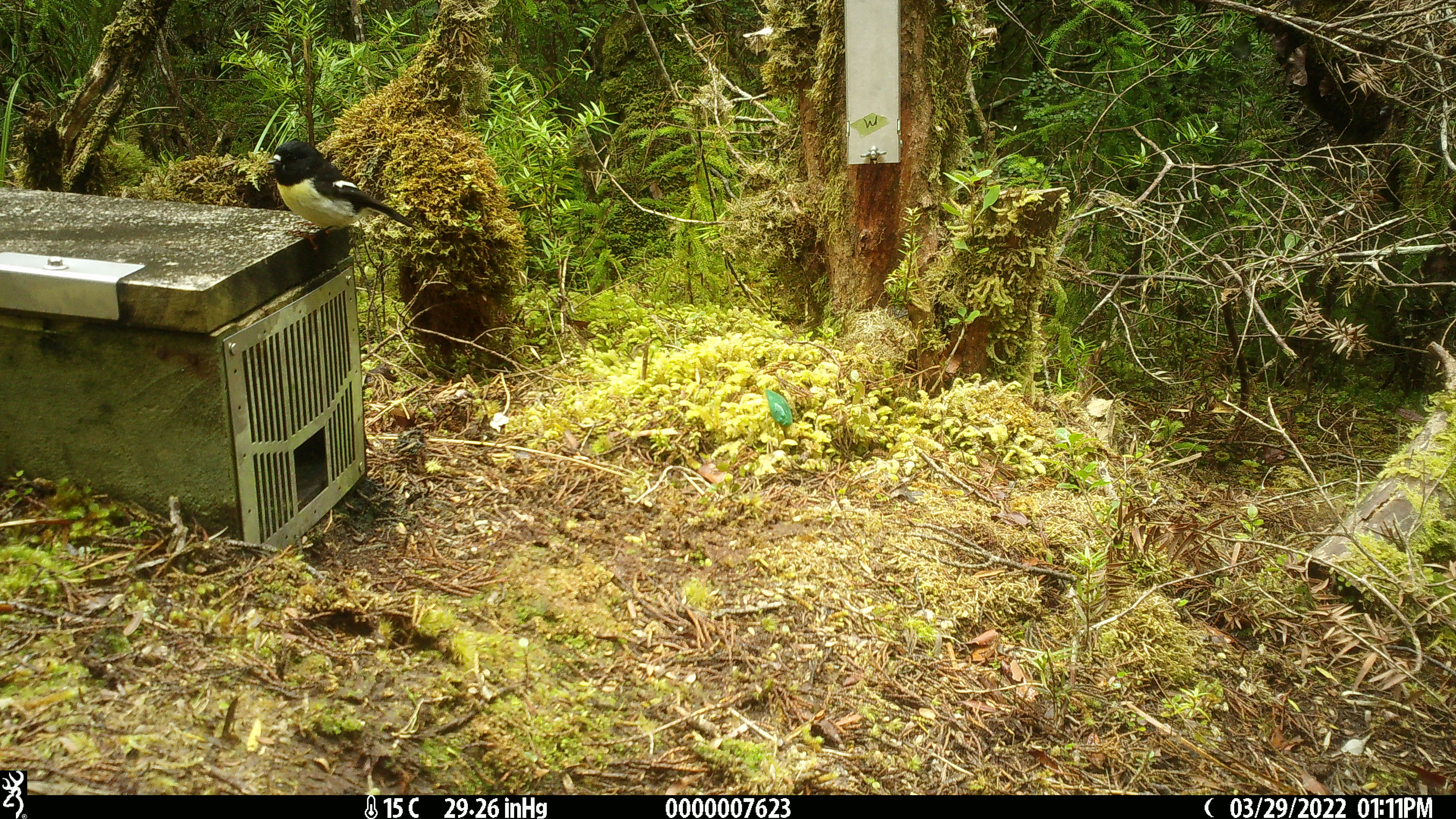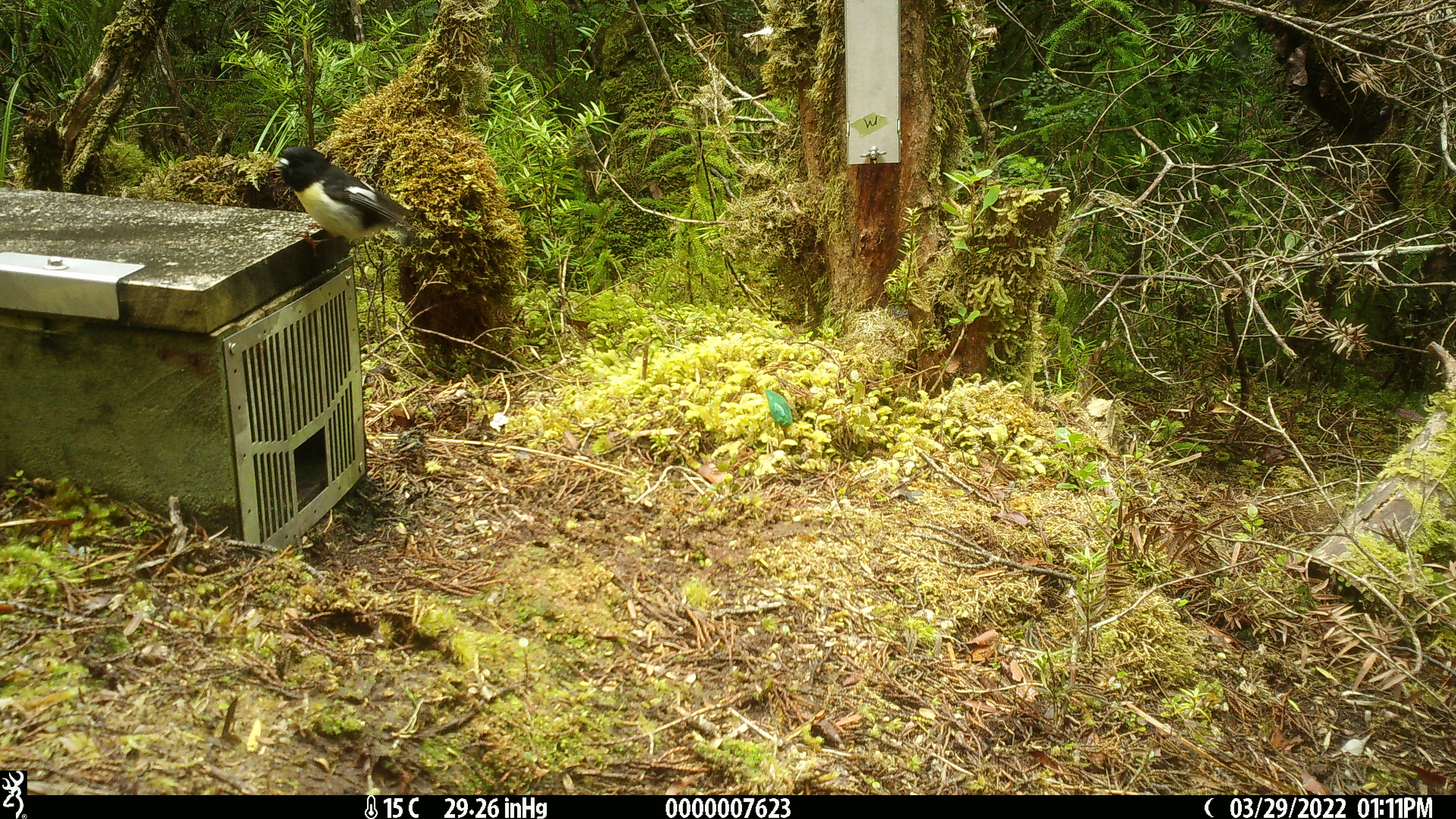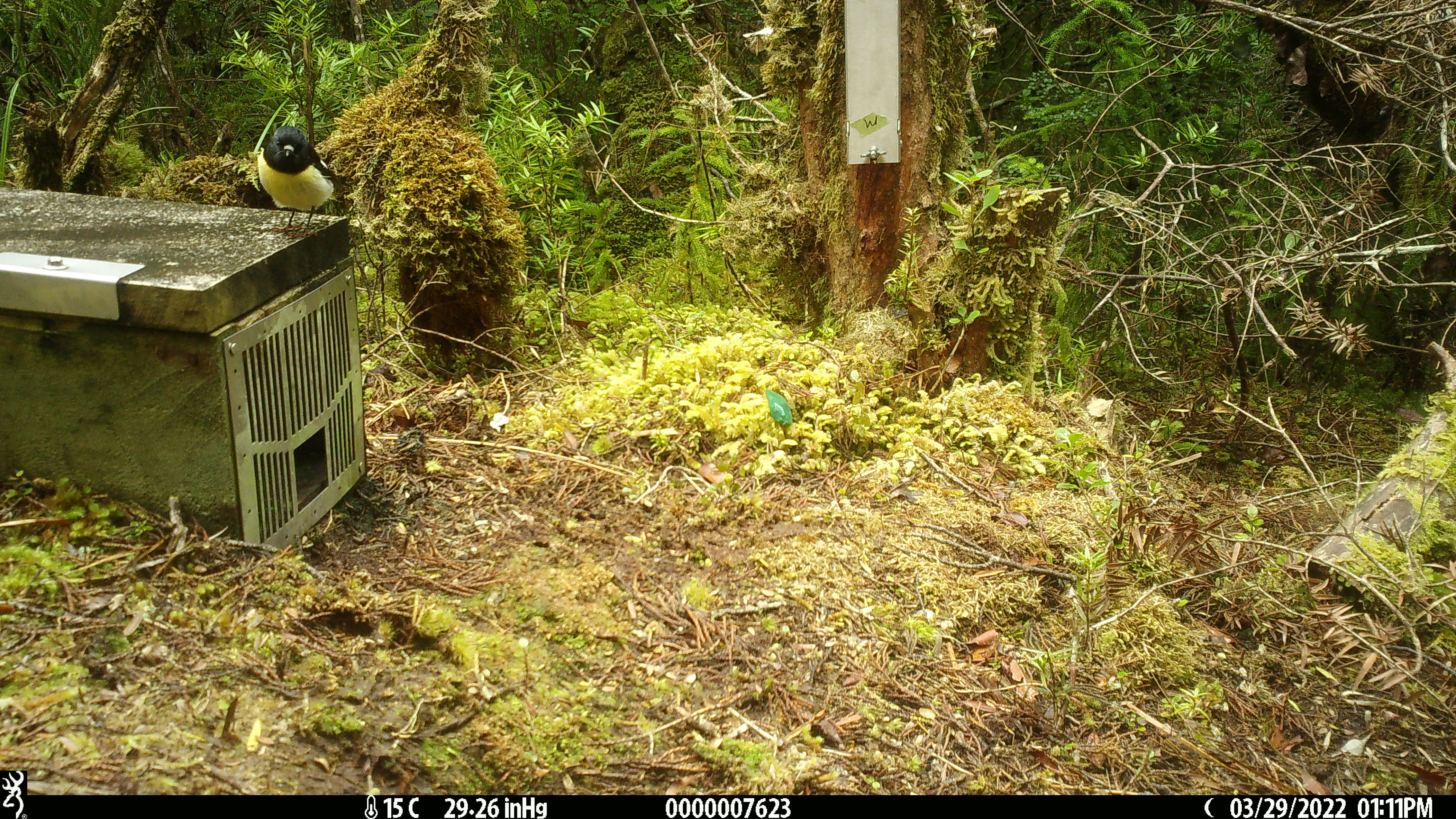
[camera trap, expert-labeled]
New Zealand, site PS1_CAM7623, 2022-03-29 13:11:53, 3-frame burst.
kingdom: Animalia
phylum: Chordata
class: Aves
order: Passeriformes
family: Petroicidae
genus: Petroica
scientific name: Petroica macrocephala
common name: tomtit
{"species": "tomtit (Petroica macrocephala)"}